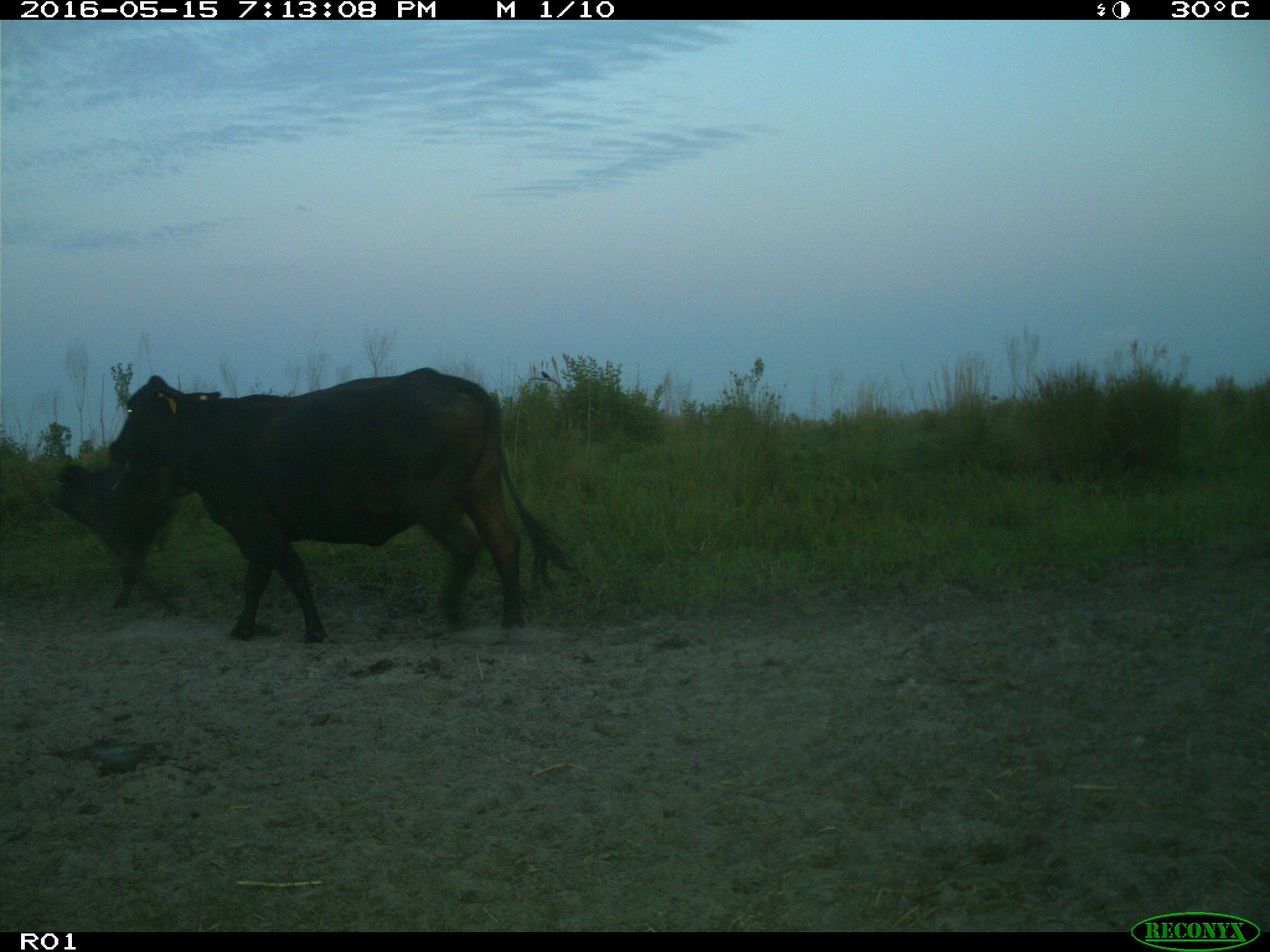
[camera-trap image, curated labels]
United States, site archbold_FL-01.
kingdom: Animalia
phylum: Chordata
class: Mammalia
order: Artiodactyla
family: Bovidae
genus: Bos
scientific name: Bos taurus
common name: domestic cow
Bos taurus (domestic cow).